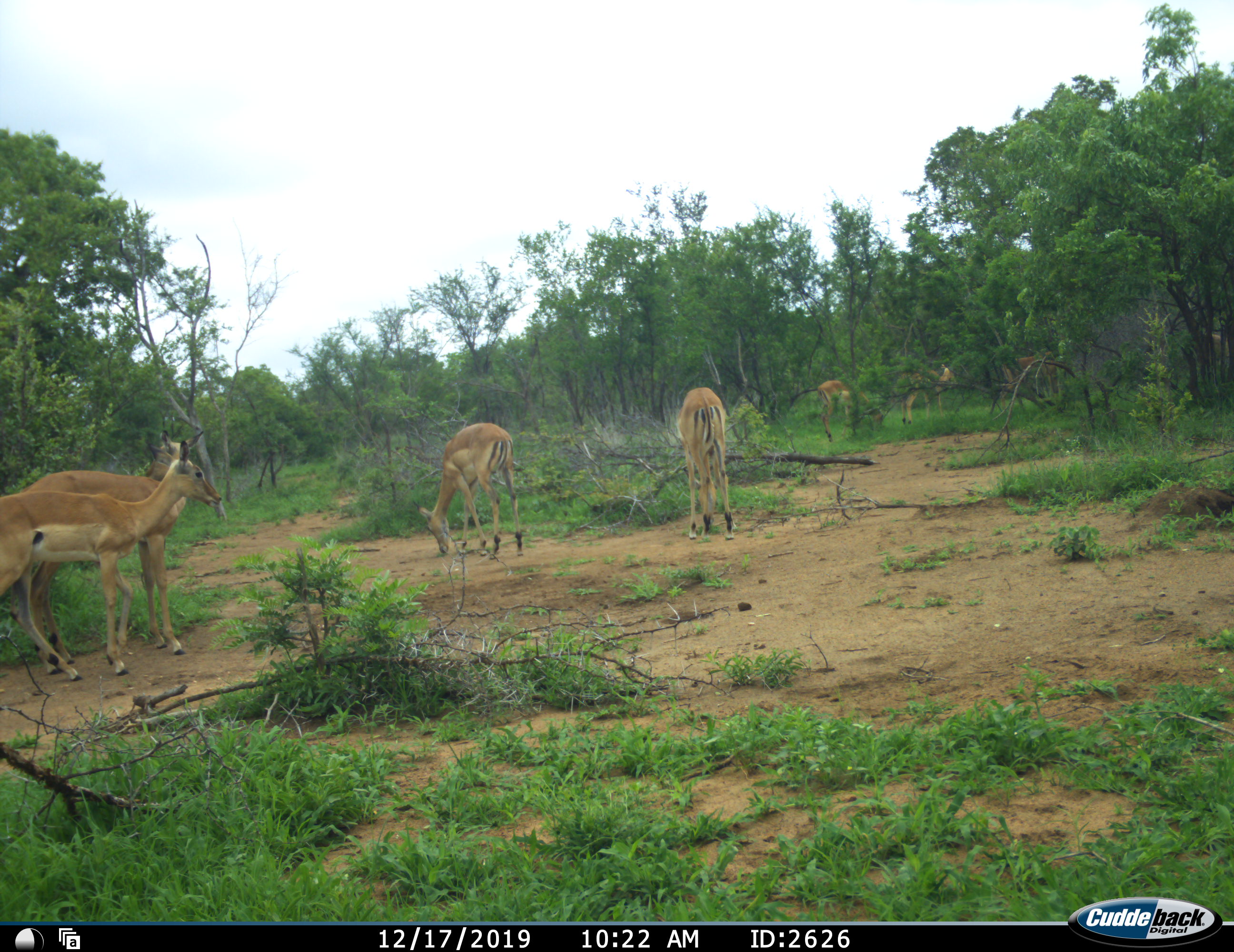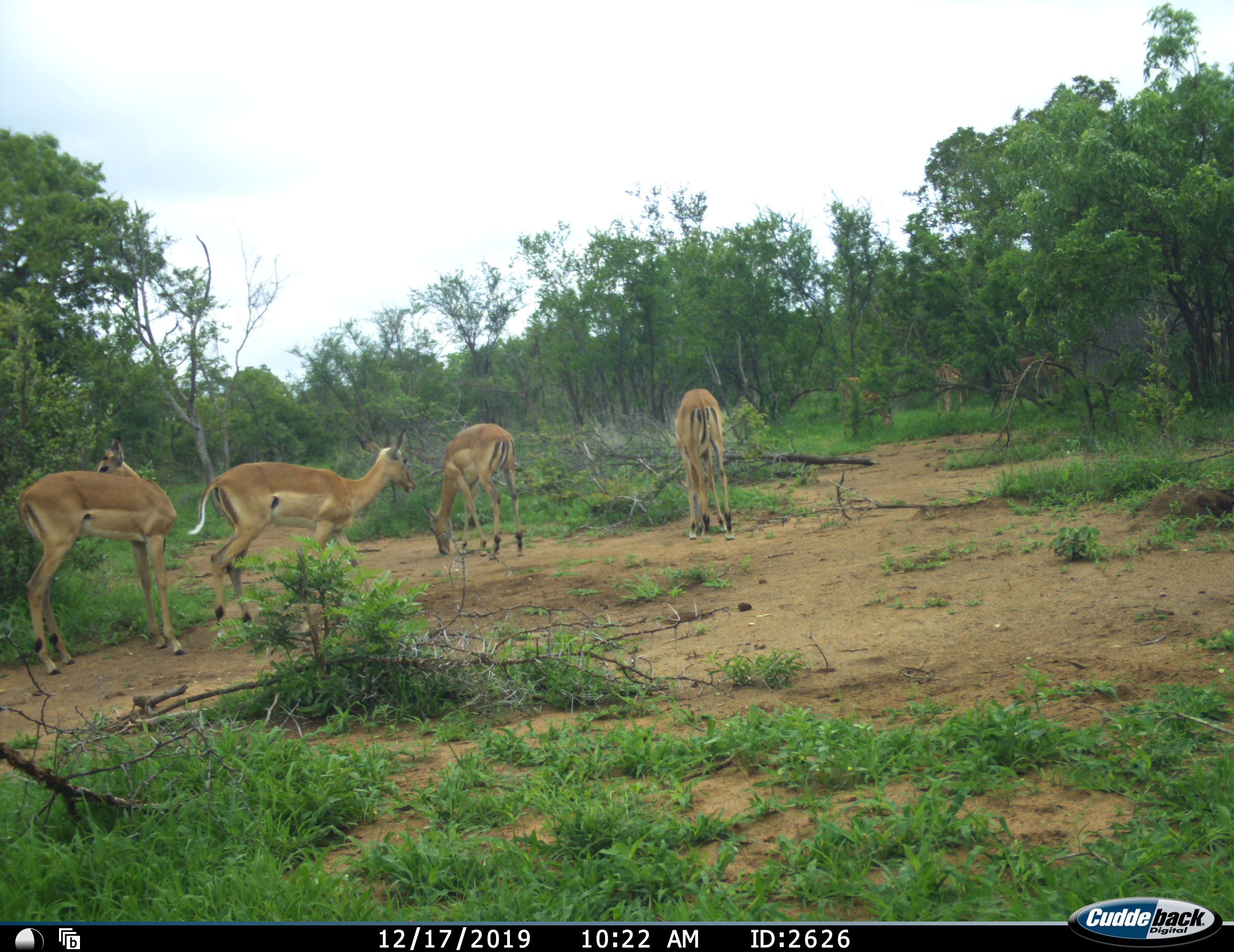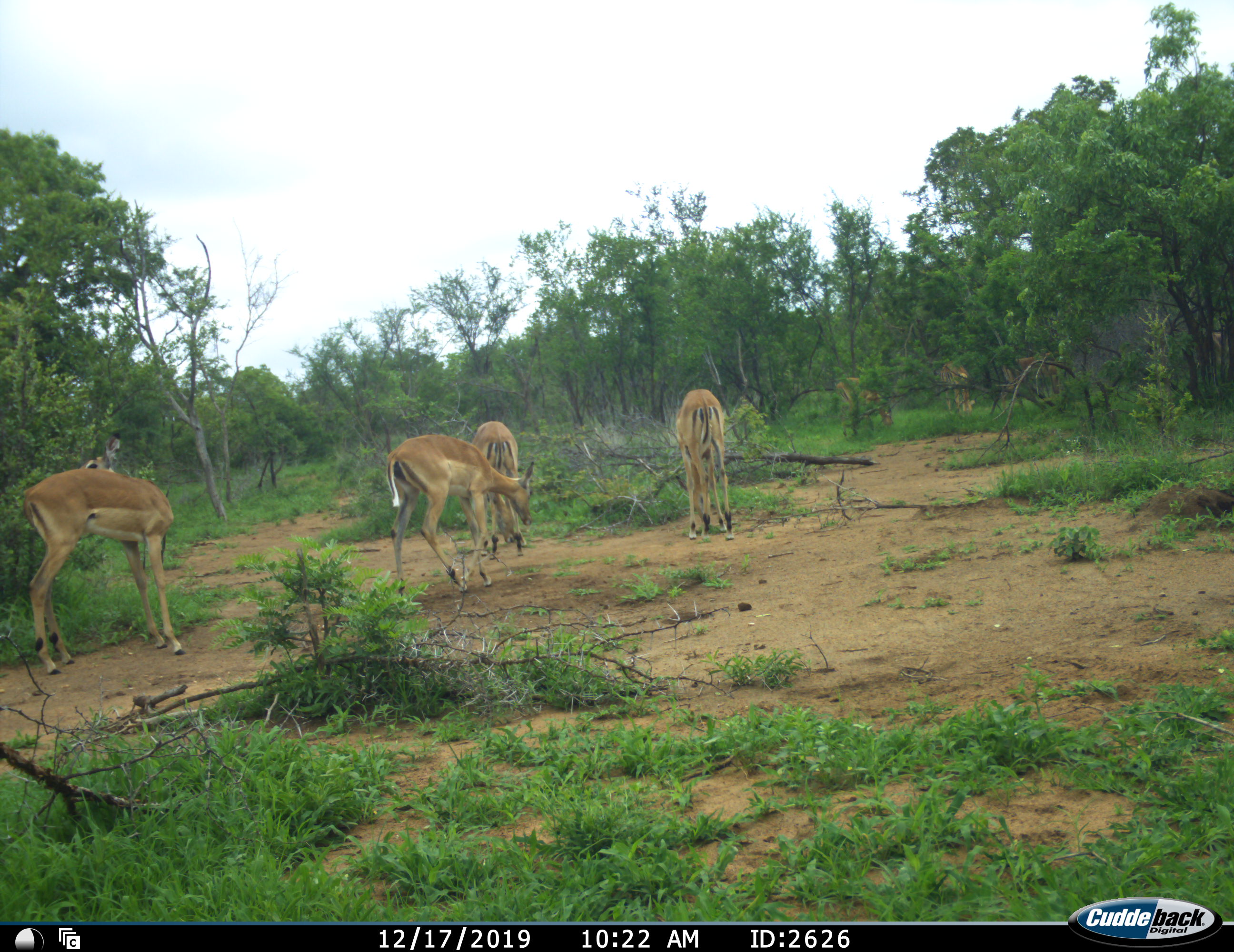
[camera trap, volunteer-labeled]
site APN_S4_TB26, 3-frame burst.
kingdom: Animalia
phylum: Chordata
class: Mammalia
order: Artiodactyla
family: Bovidae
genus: Aepyceros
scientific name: Aepyceros melampus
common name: impala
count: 7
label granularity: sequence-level